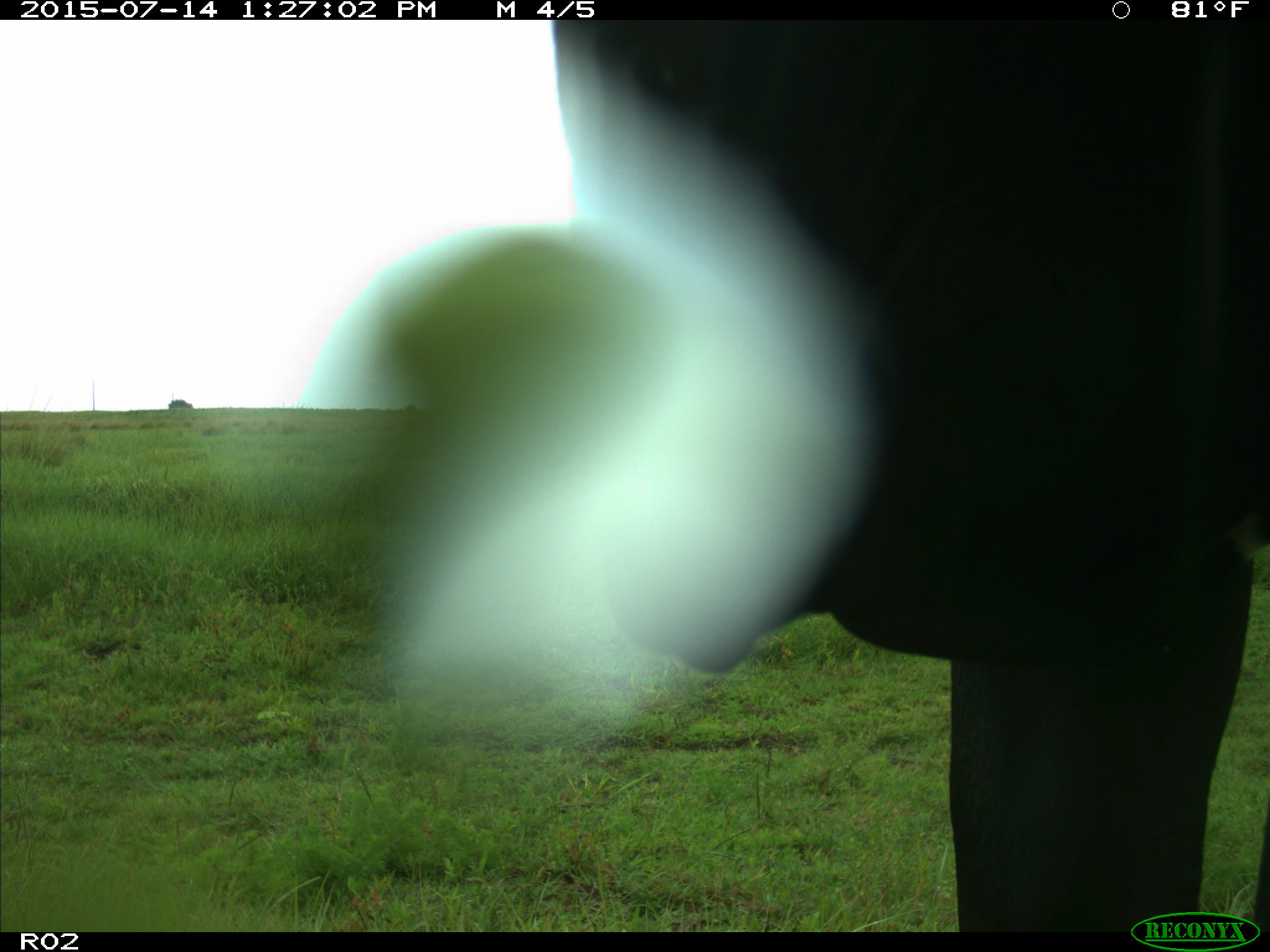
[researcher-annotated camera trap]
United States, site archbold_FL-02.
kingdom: Animalia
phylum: Chordata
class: Mammalia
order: Artiodactyla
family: Bovidae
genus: Bos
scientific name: Bos taurus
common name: domestic cow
Bos taurus (domestic cow).